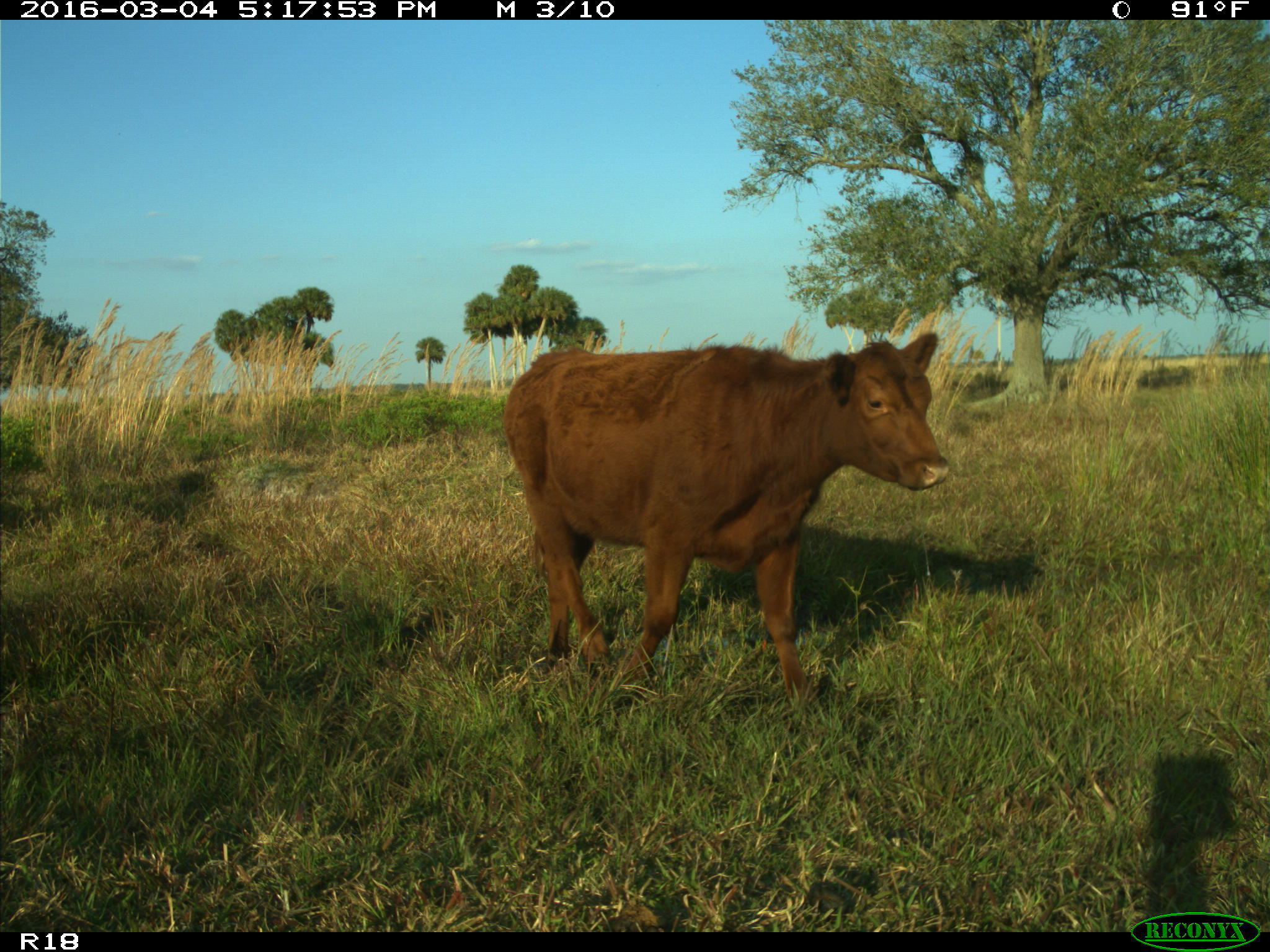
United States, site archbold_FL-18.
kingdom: Animalia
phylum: Chordata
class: Mammalia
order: Artiodactyla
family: Bovidae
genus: Bos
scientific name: Bos taurus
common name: domestic cow